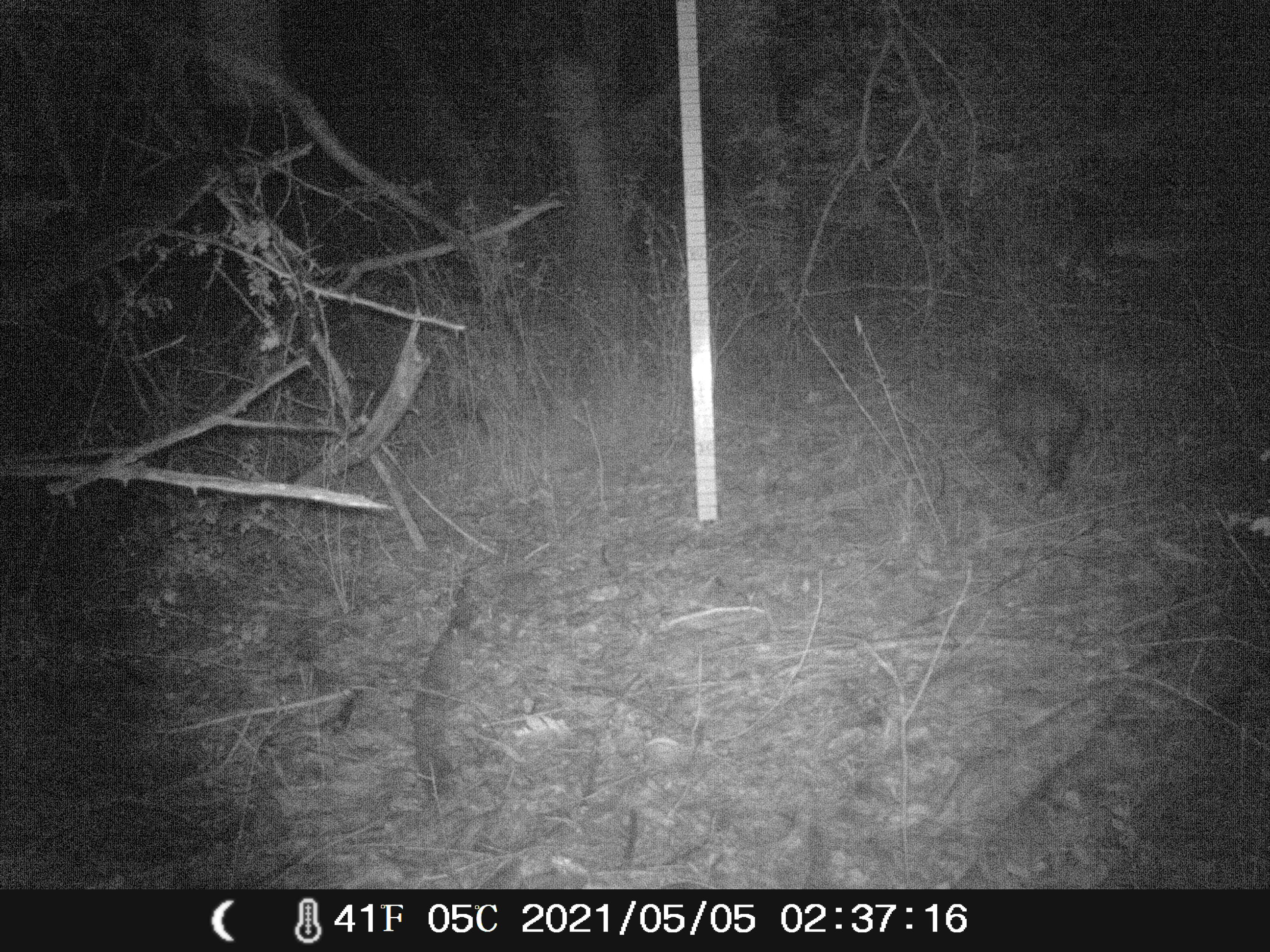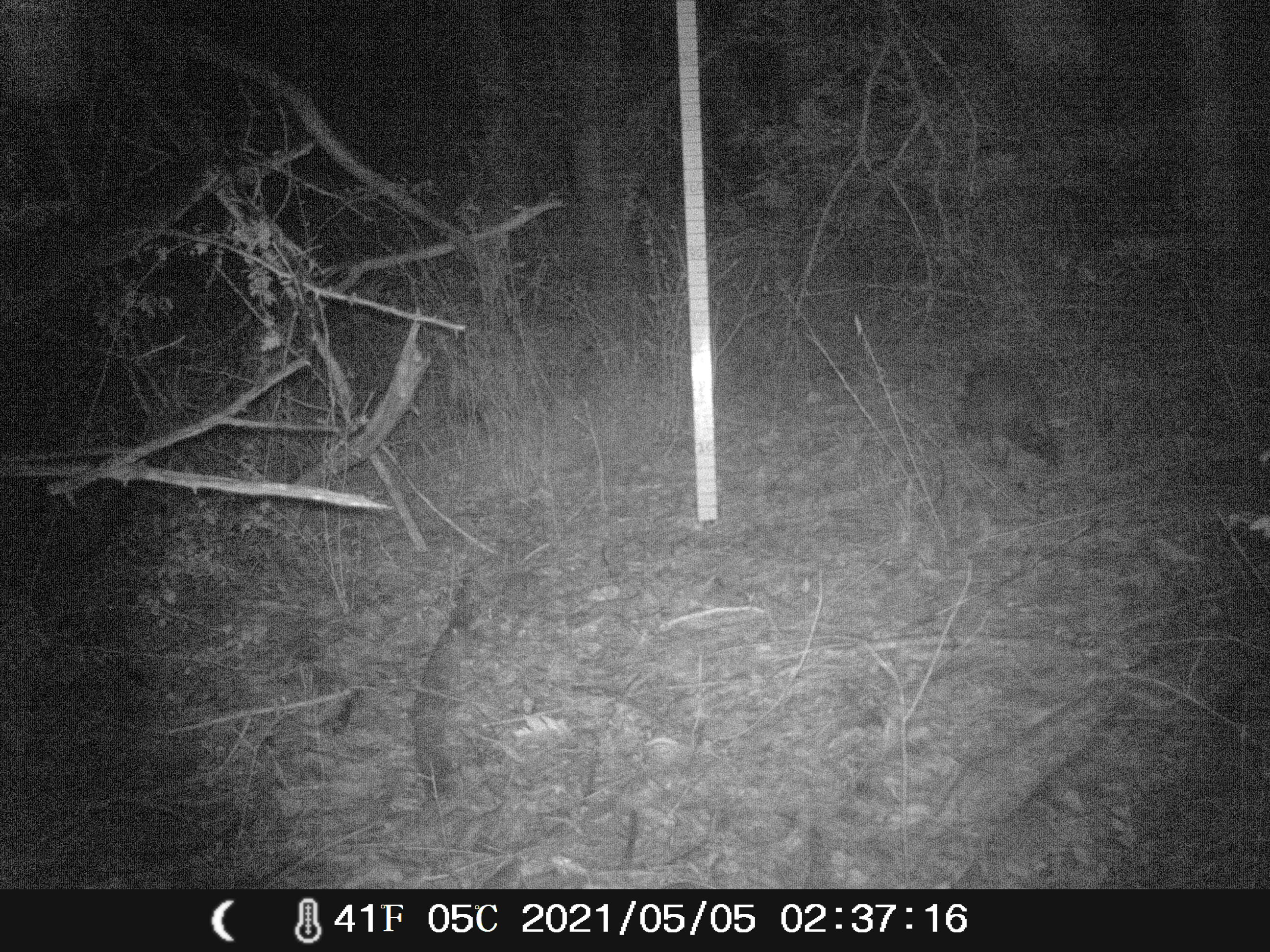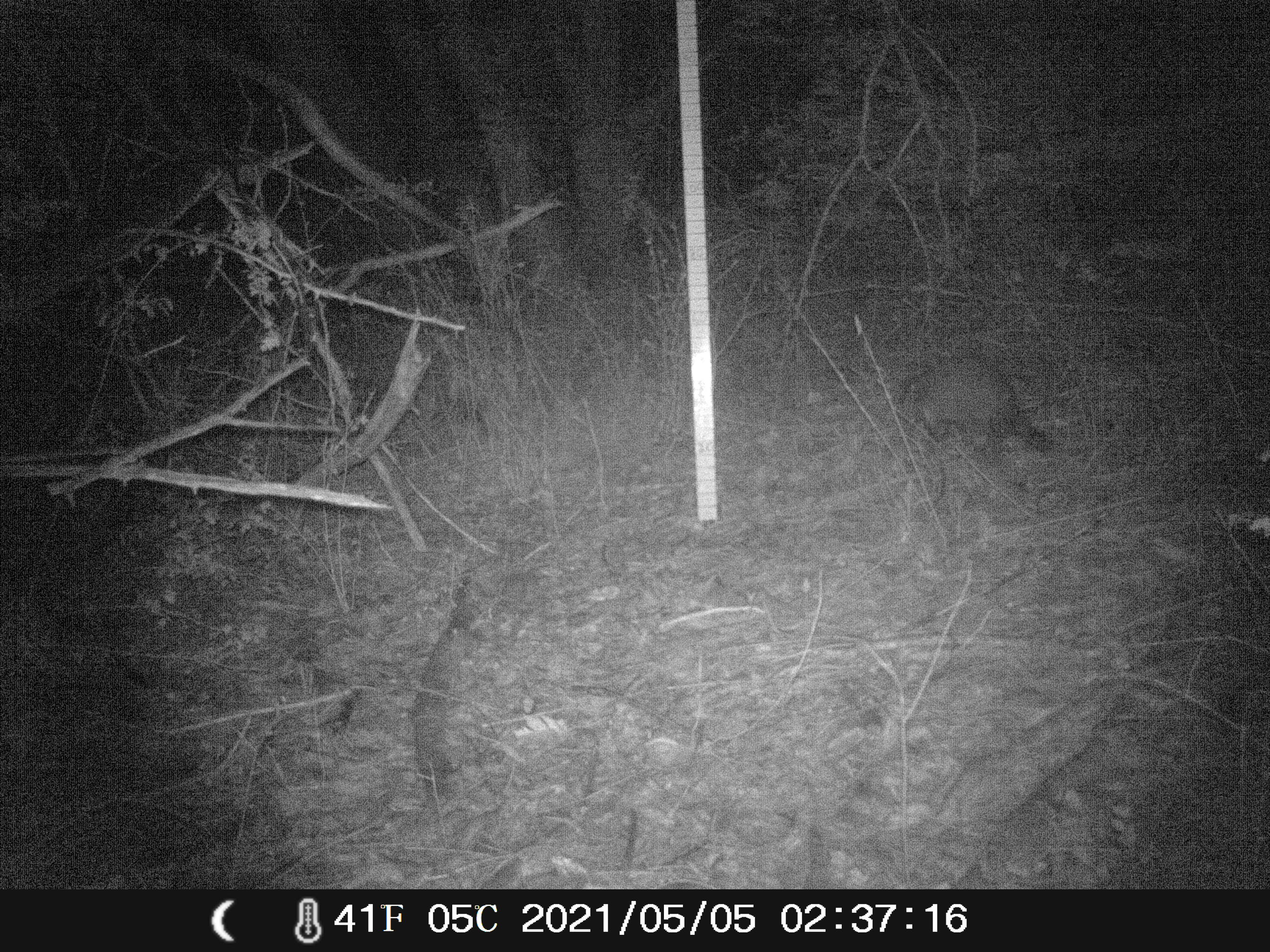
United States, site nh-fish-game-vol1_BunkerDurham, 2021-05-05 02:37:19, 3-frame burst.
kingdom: Animalia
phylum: Chordata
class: Mammalia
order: Carnivora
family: Procyonidae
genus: Procyon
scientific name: Procyon lotor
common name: raccoon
Raccoon (Procyon lotor).